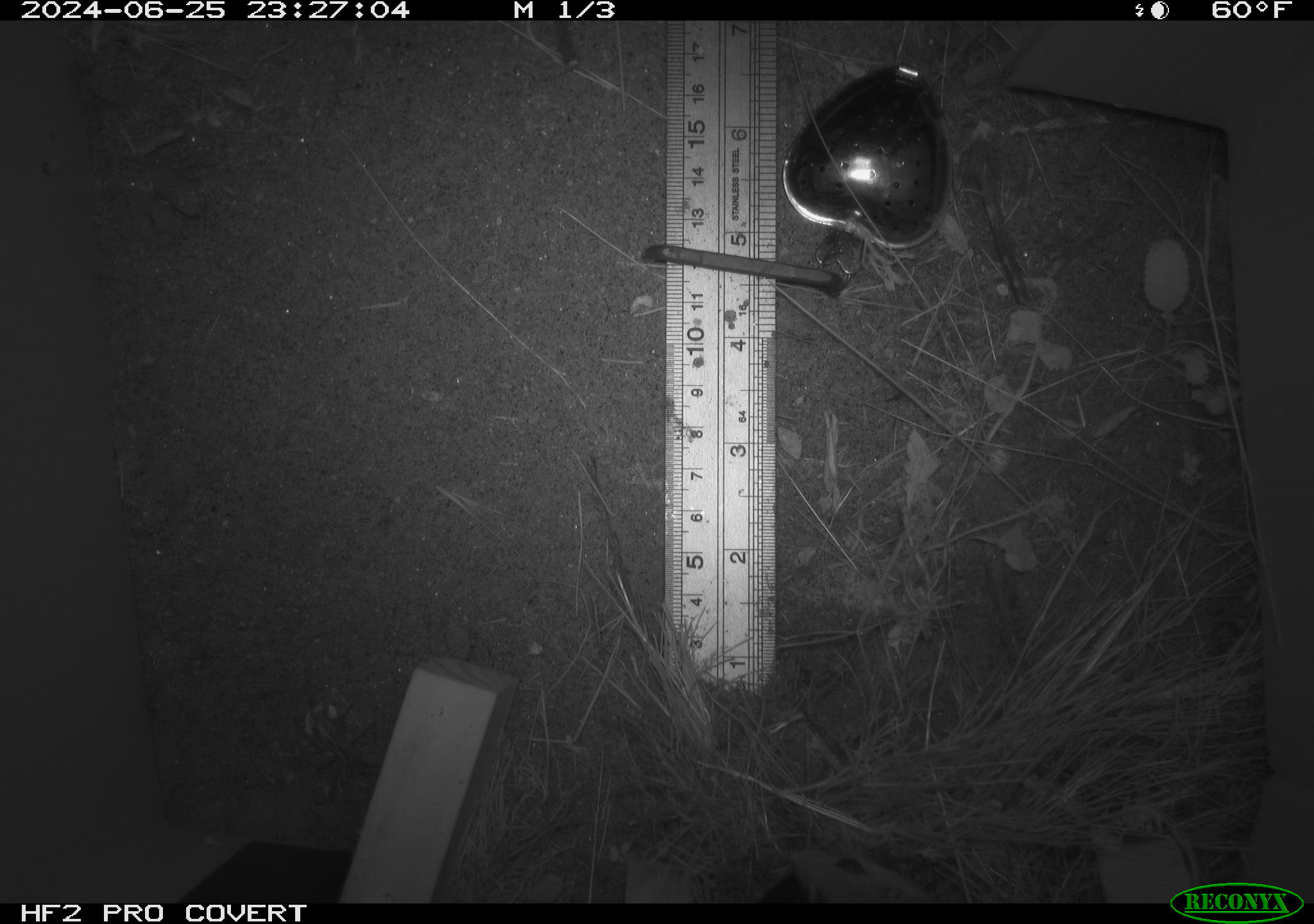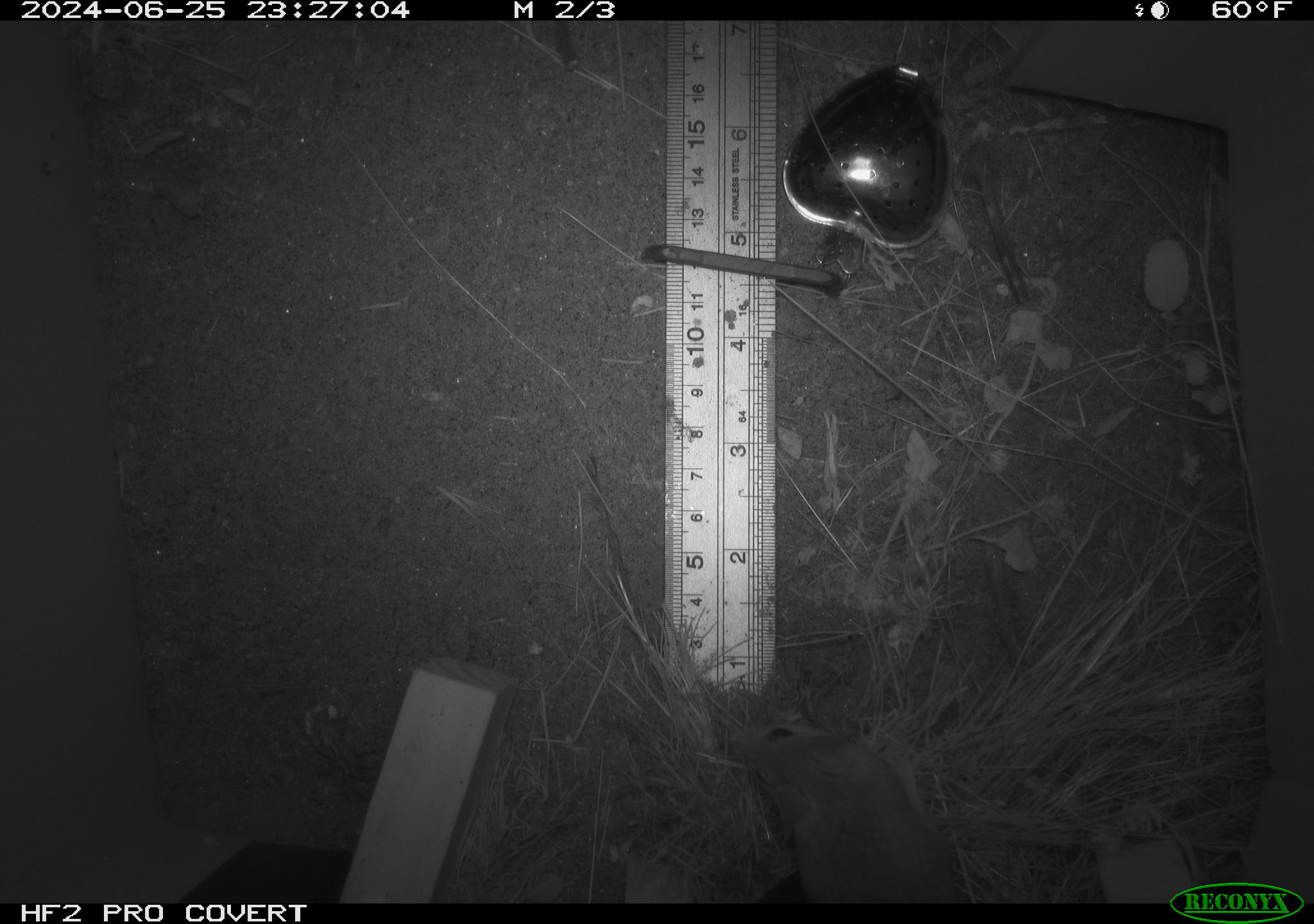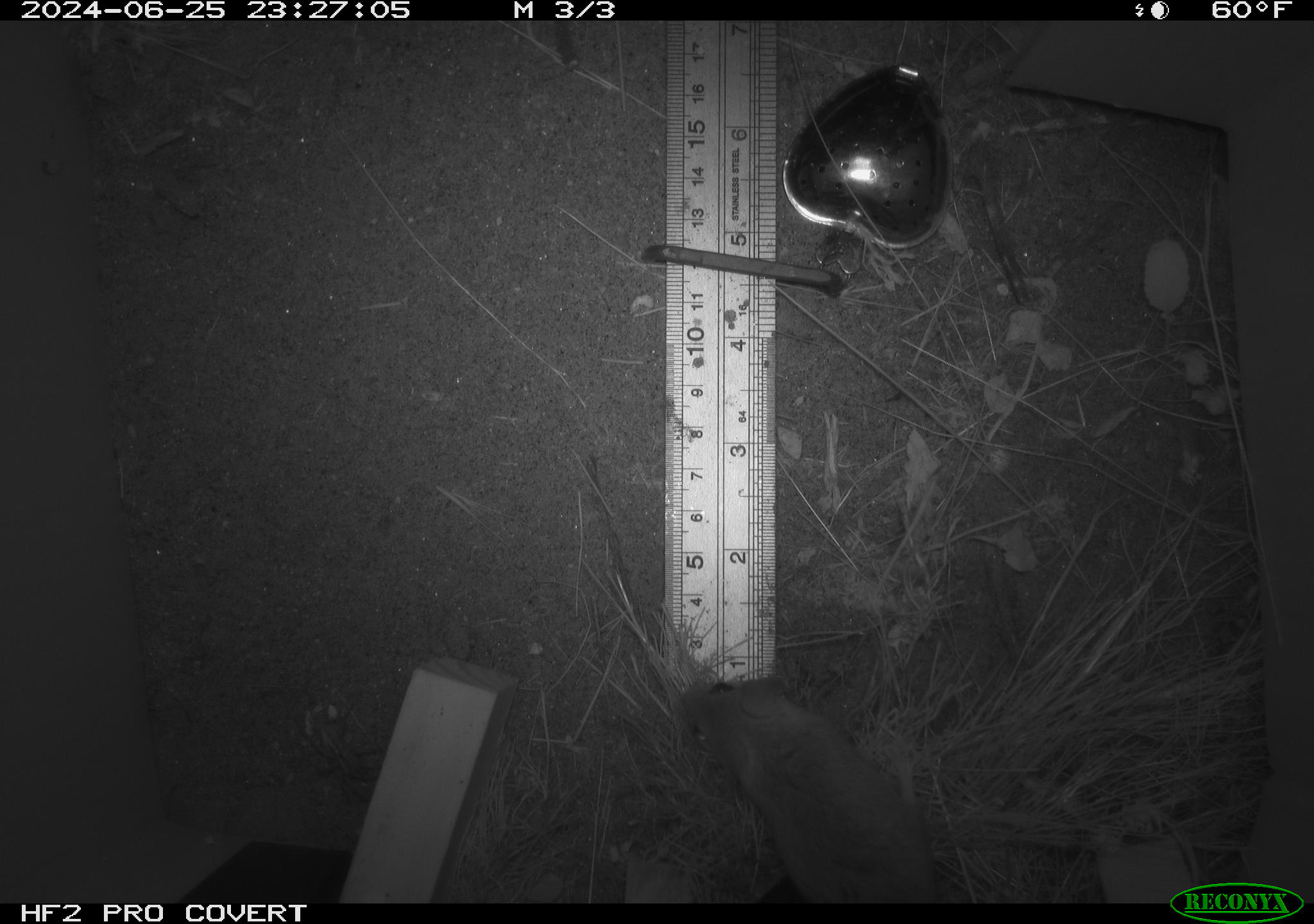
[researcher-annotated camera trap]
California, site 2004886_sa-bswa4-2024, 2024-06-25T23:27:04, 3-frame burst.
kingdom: Animalia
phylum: Chordata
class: Mammalia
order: Rodentia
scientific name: Rodentia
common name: rodent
Rodent (Rodentia).